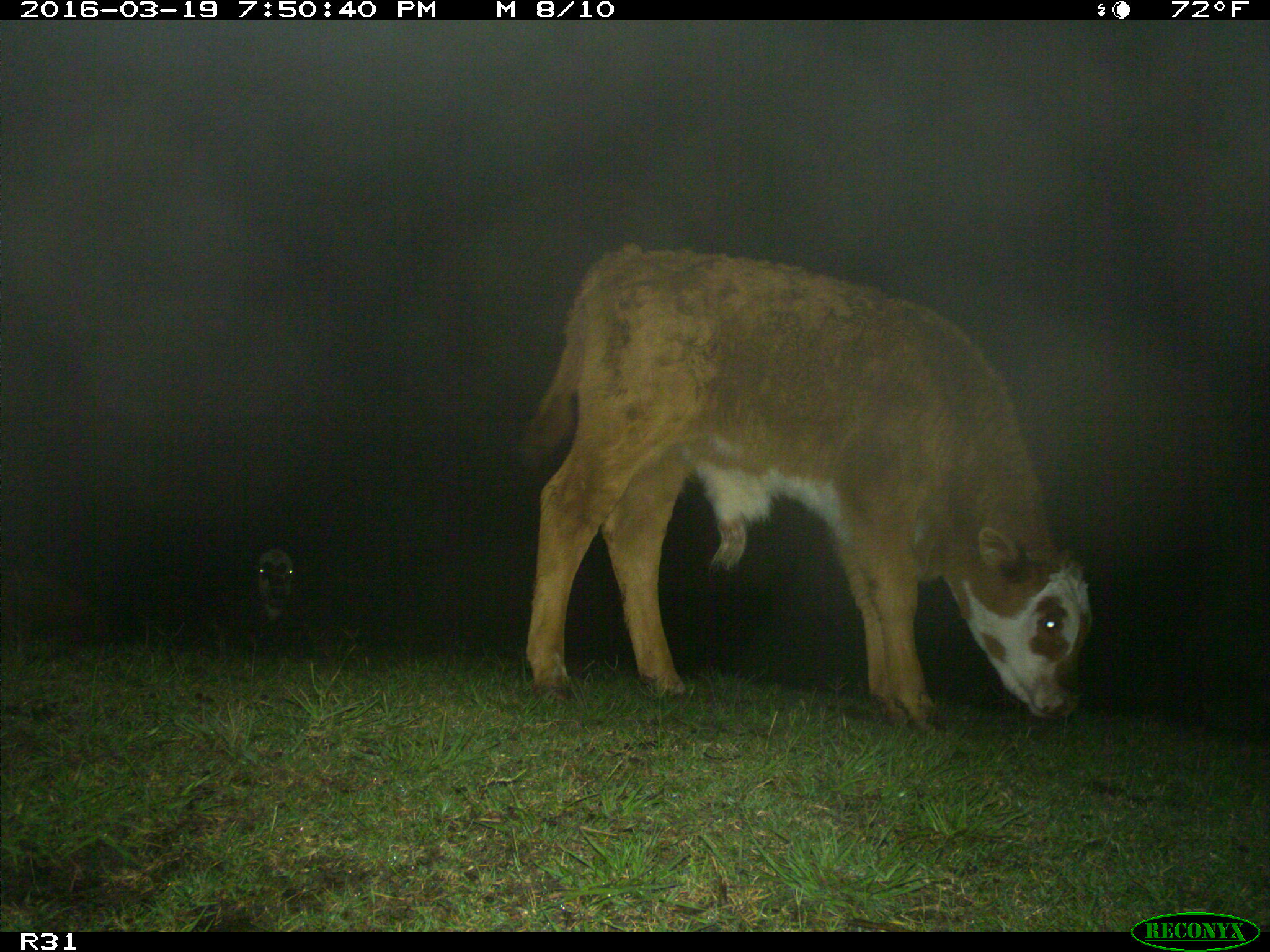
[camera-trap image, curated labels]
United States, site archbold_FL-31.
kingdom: Animalia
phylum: Chordata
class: Mammalia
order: Artiodactyla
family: Bovidae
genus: Bos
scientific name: Bos taurus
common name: domestic cow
Bos taurus (domestic cow).